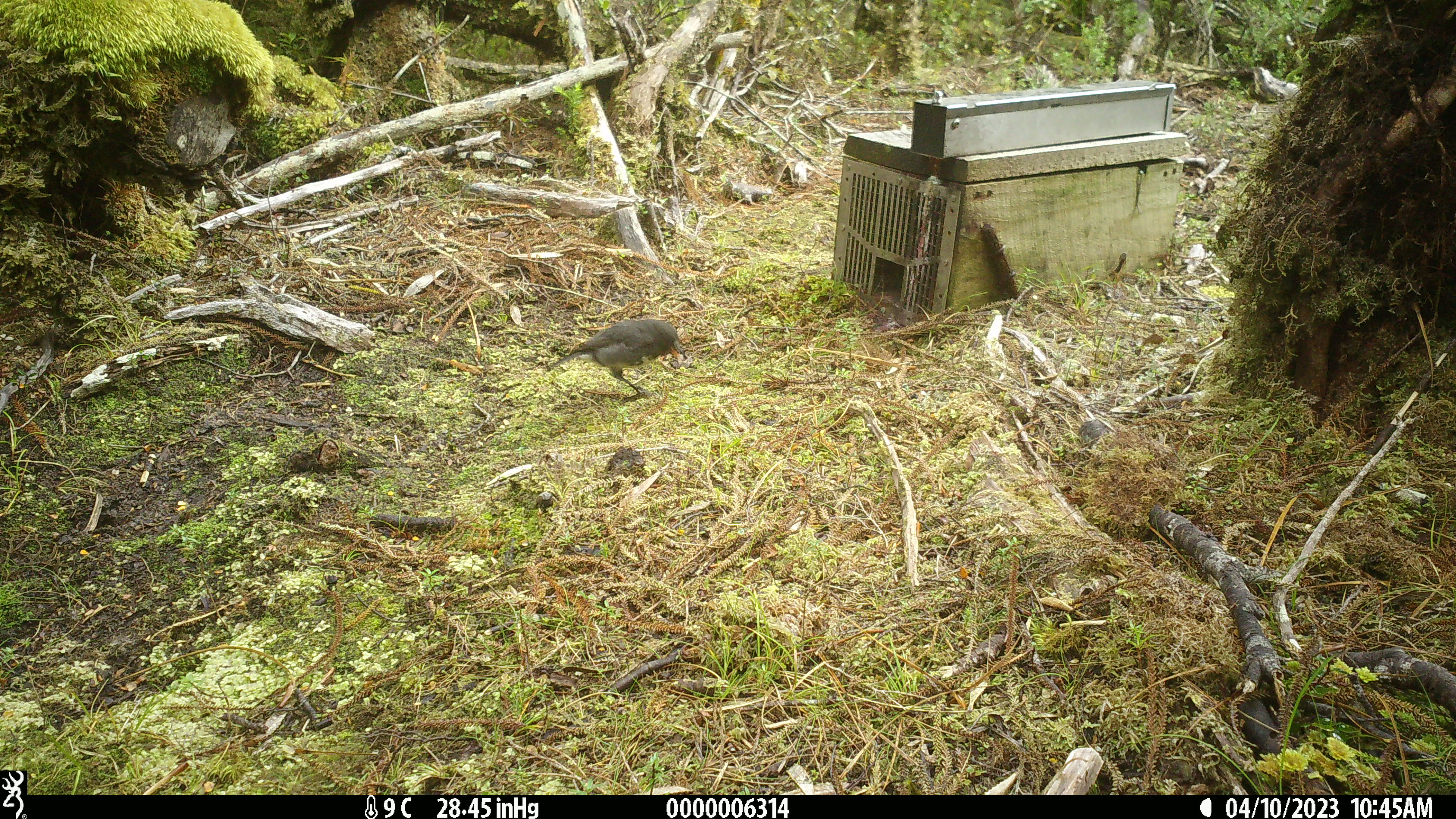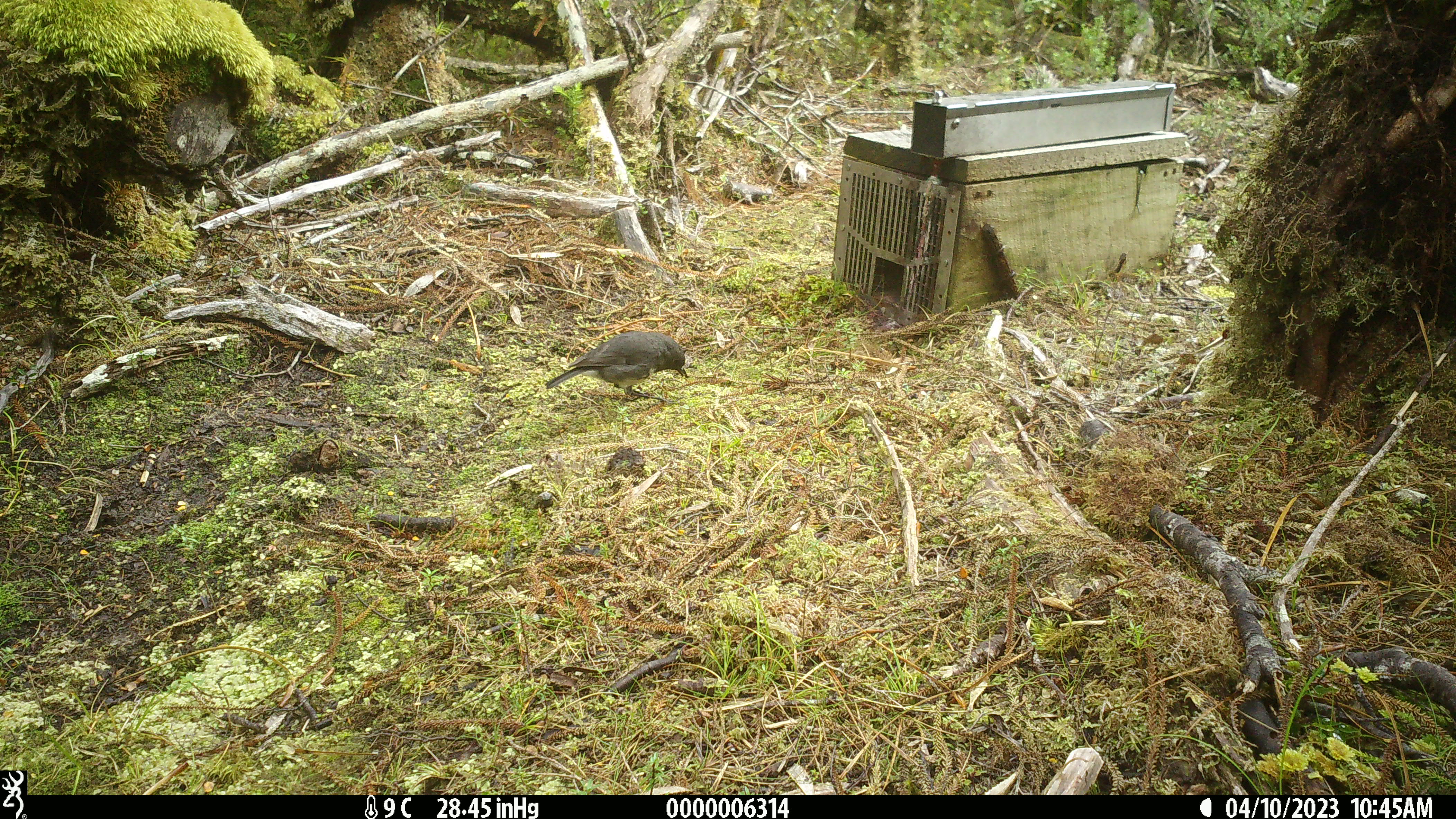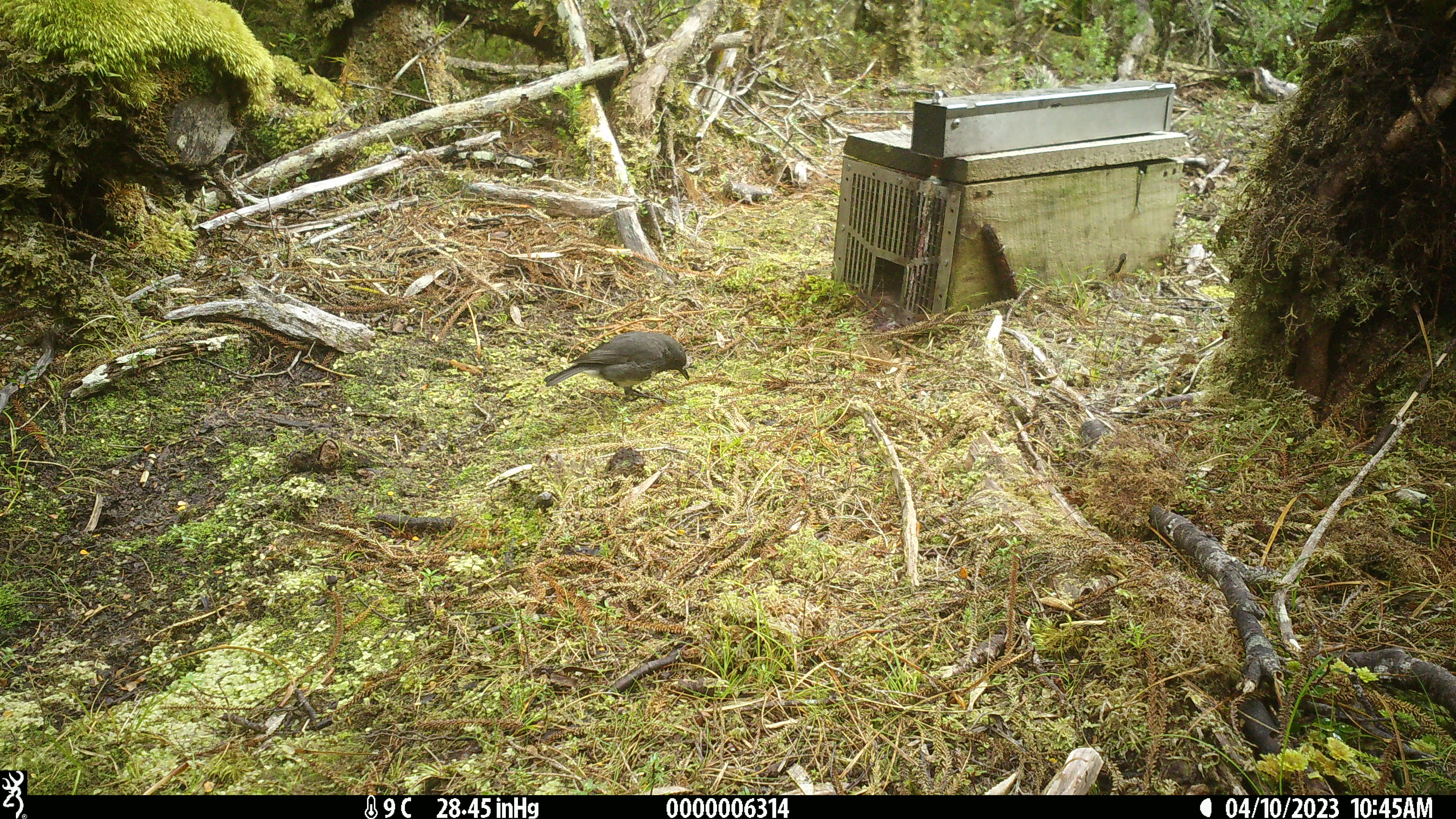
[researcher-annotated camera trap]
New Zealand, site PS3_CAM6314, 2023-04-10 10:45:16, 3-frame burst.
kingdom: Animalia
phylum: Chordata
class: Aves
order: Passeriformes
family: Petroicidae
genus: Petroica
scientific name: Petroica australis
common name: new zealand robin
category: robin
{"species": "robin (new zealand robin) (Petroica australis)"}